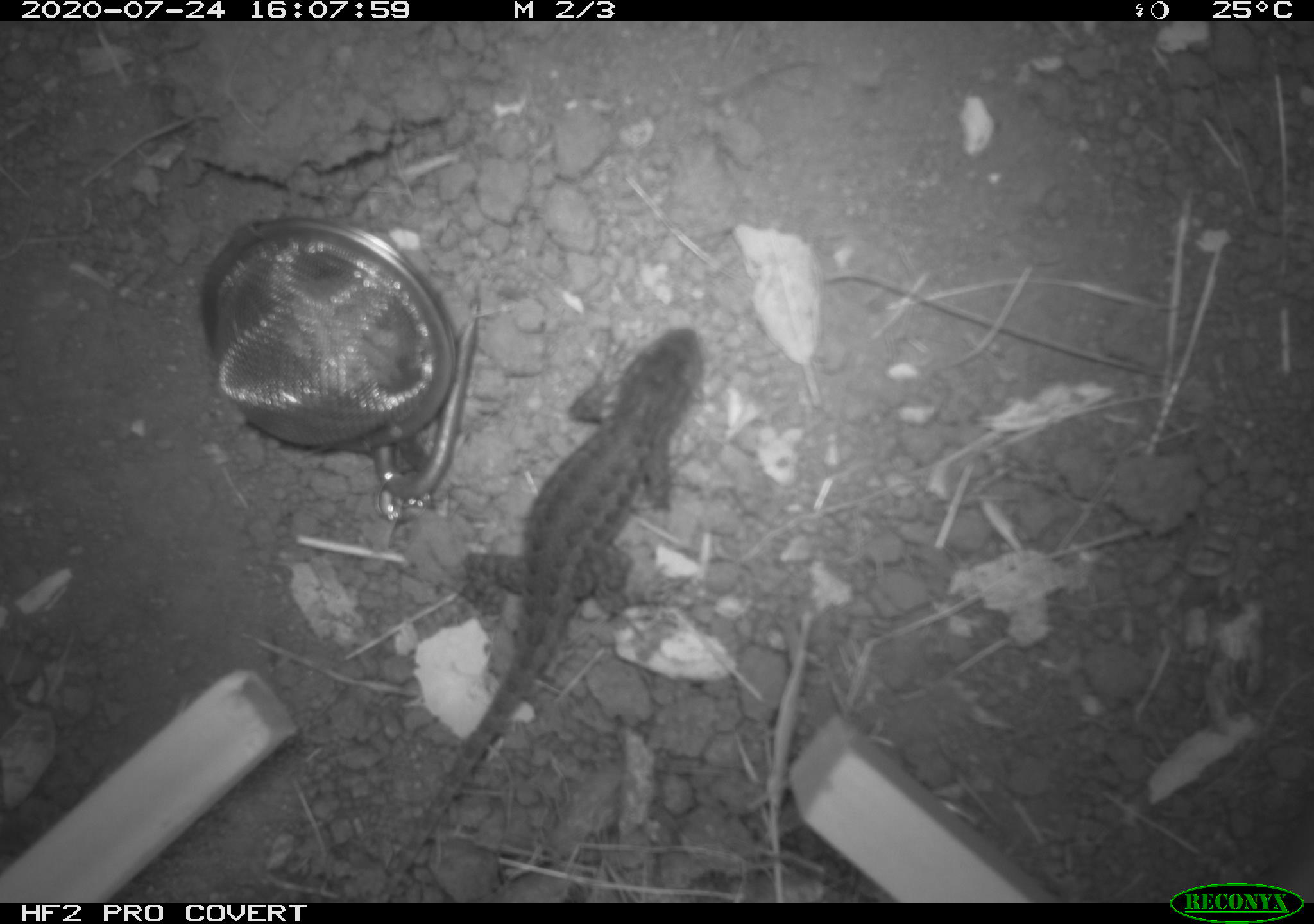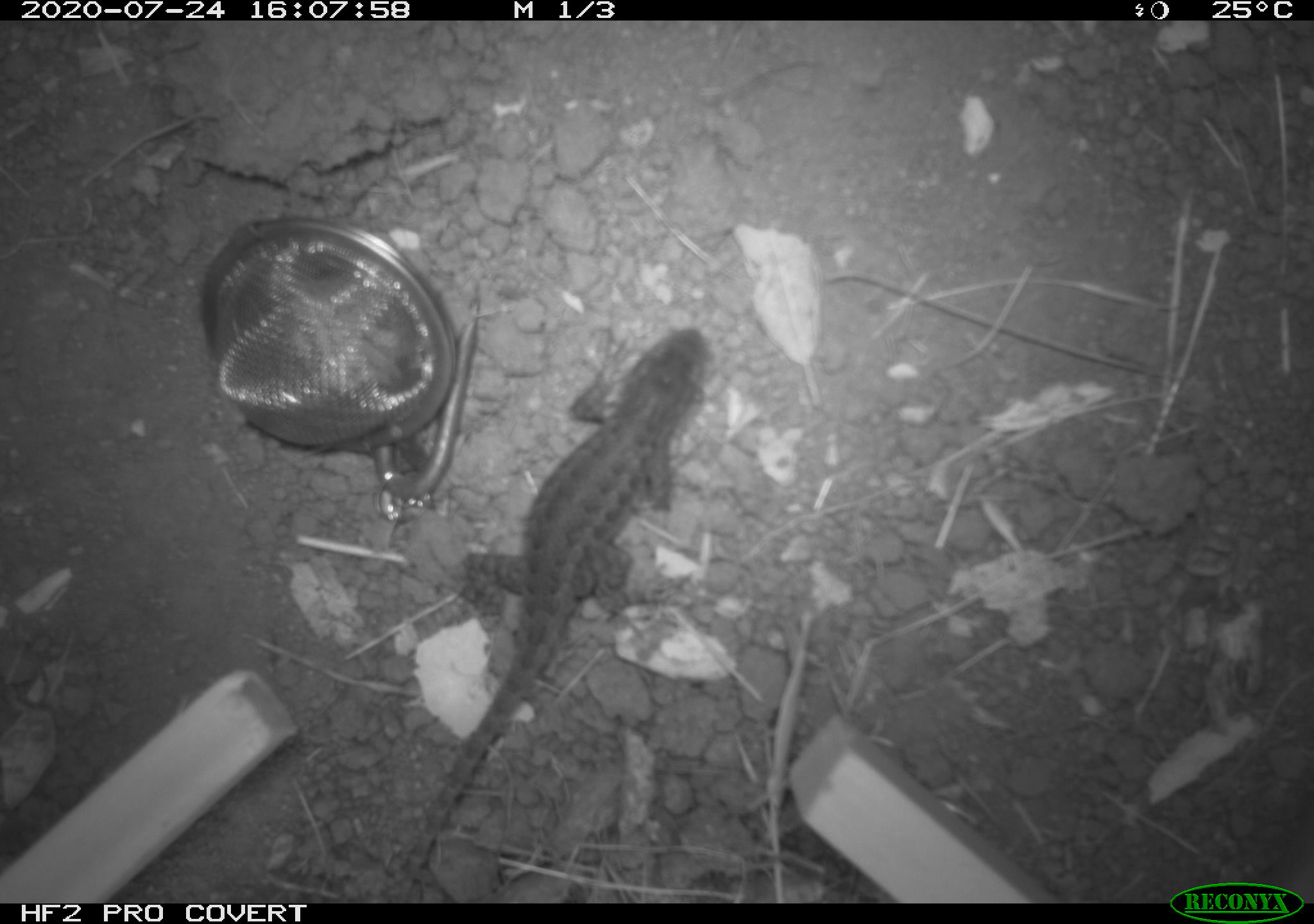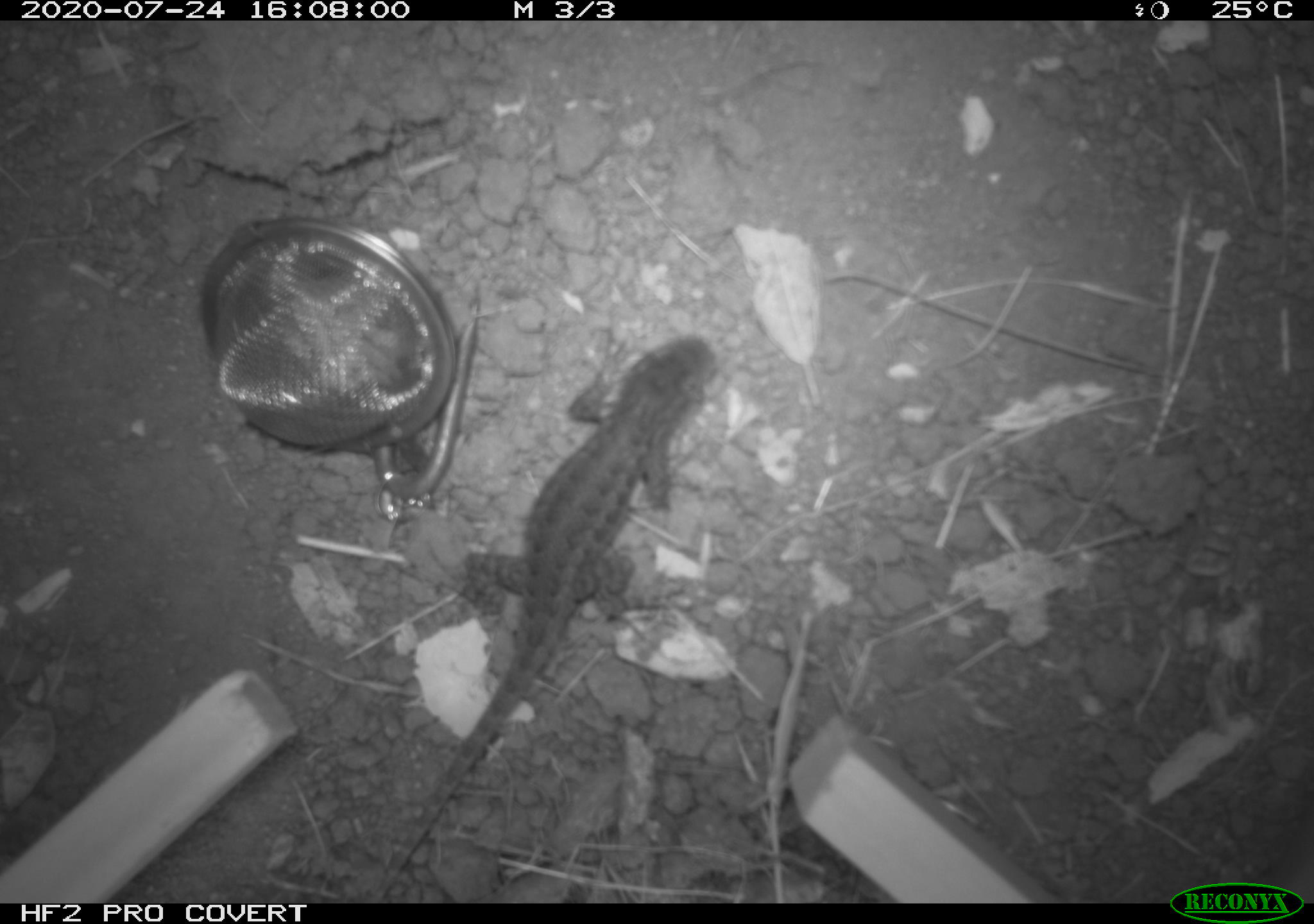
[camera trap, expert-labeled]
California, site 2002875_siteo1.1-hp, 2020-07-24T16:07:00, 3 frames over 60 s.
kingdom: Animalia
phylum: Chordata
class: Reptilia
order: Squamata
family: Phrynosomatidae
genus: Sceloporus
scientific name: Sceloporus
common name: spiny lizards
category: sceloporus species